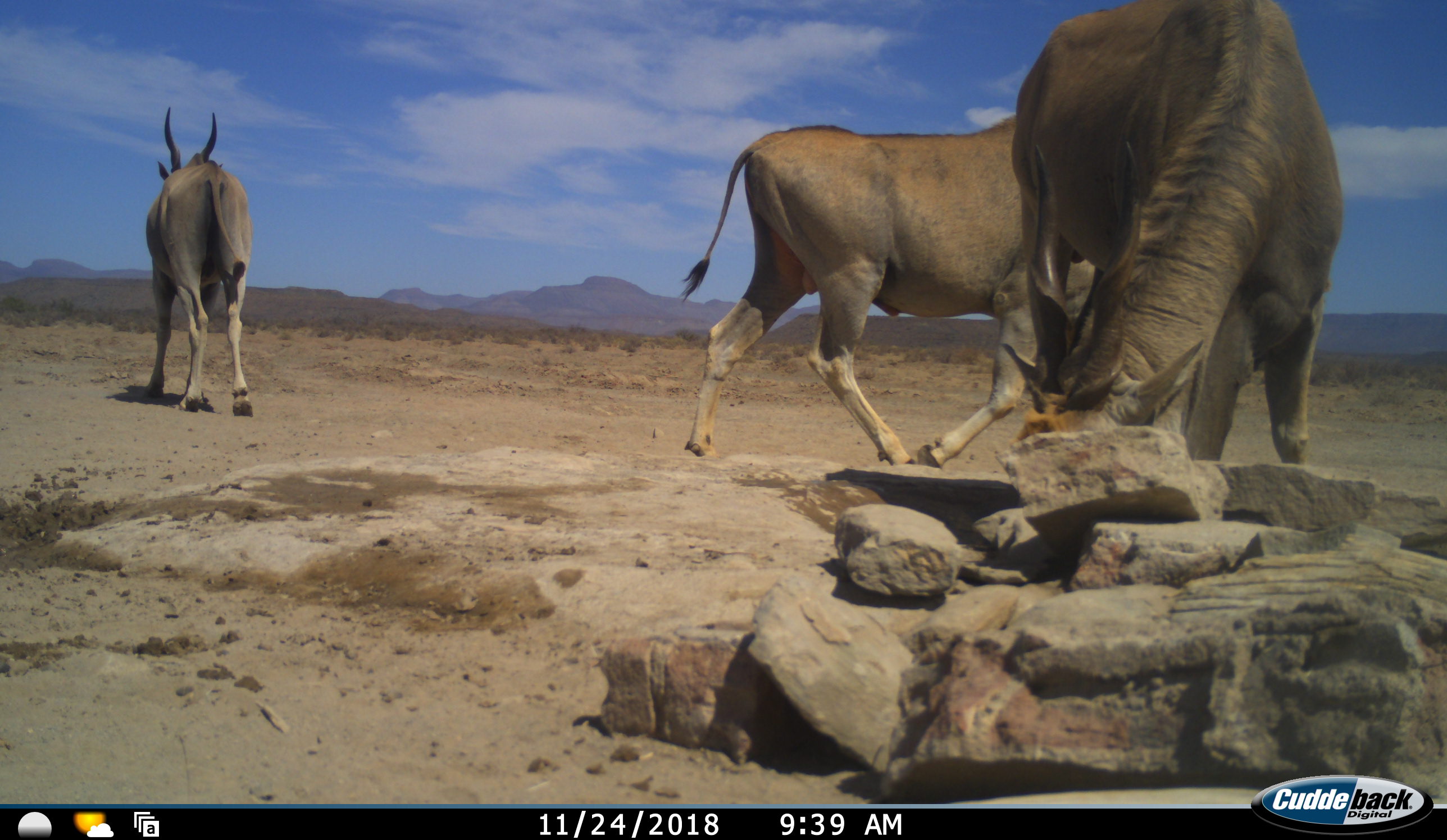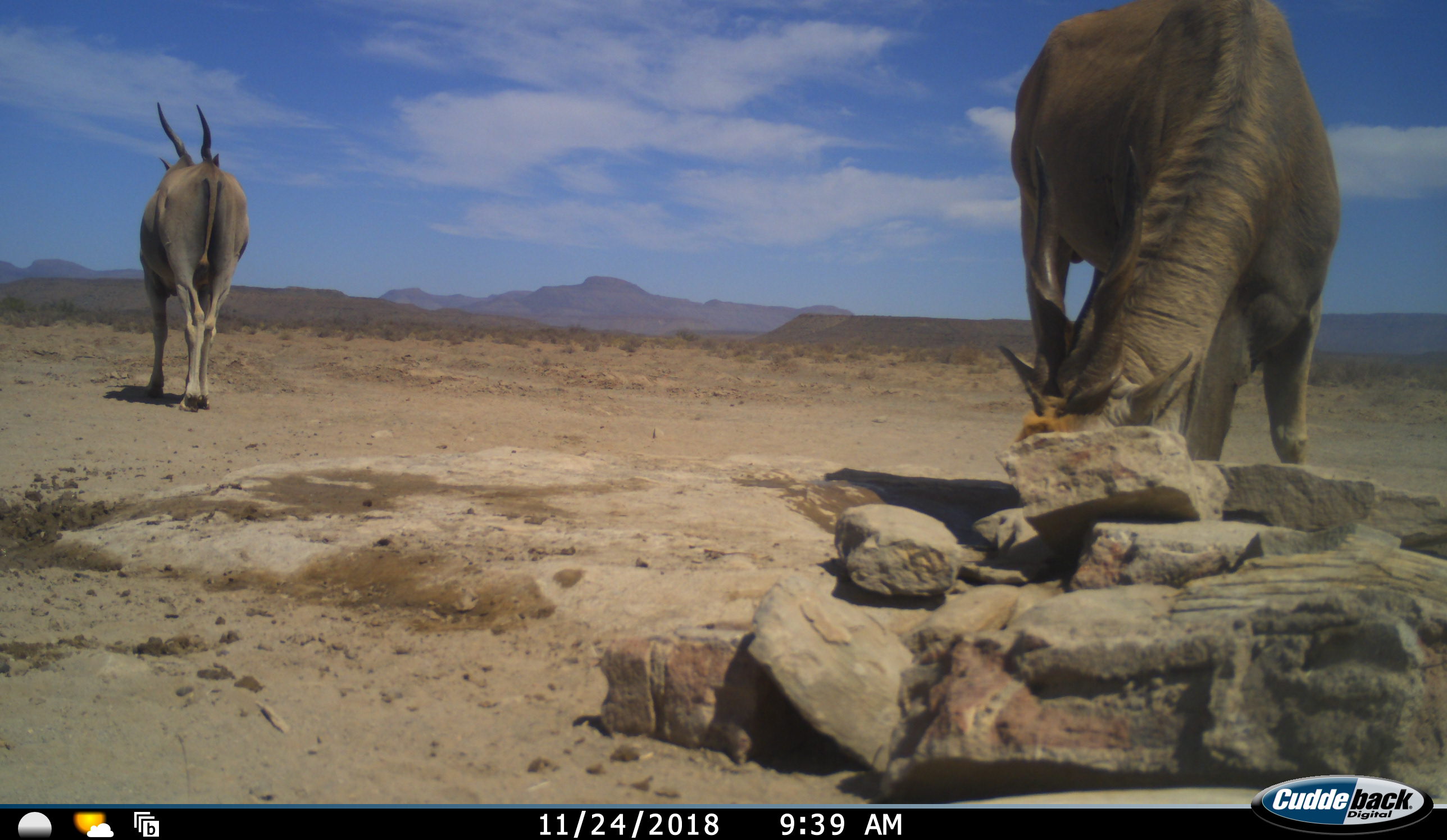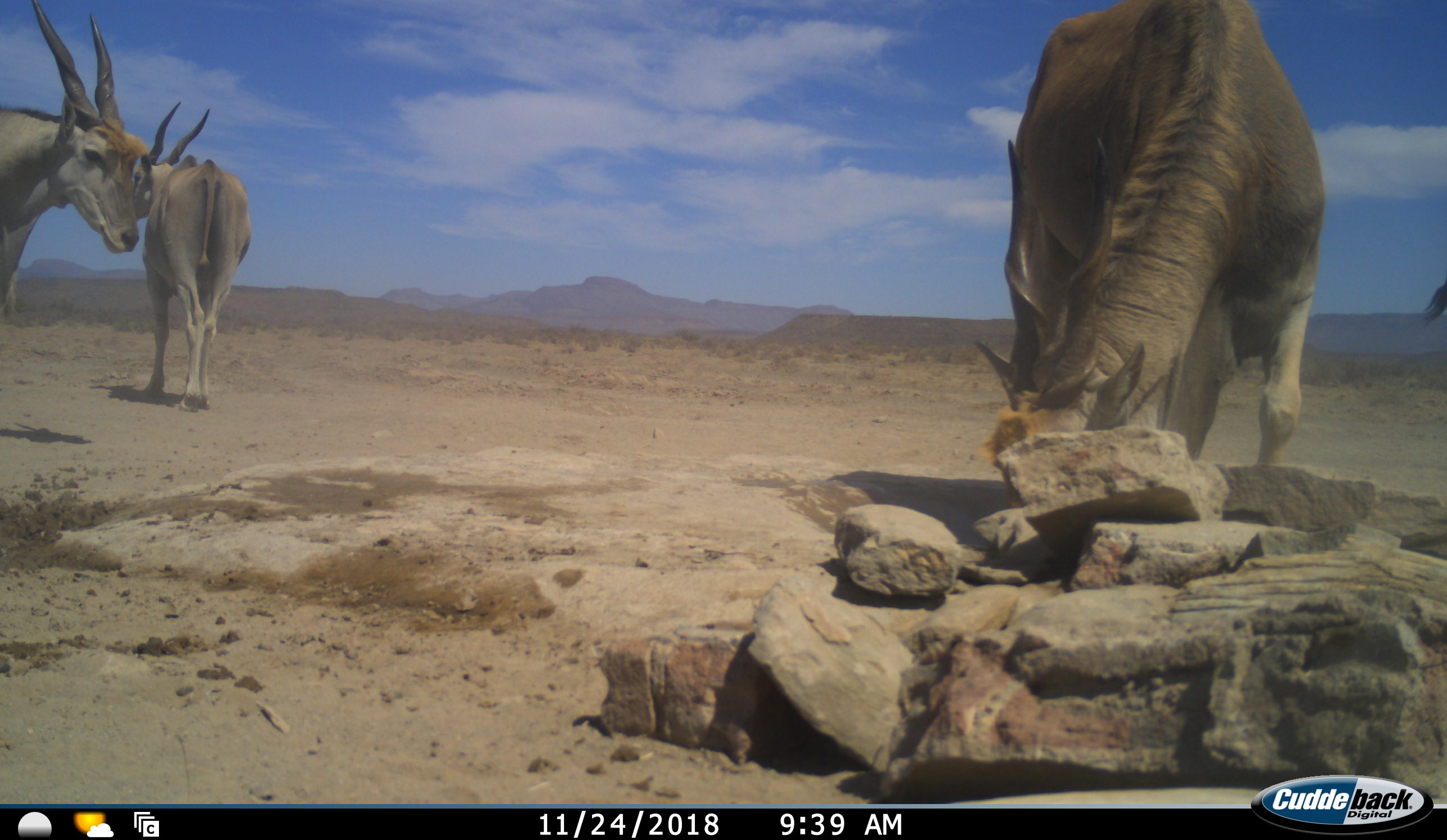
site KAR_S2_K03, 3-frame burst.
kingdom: Animalia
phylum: Chordata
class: Mammalia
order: Artiodactyla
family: Bovidae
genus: Tragelaphus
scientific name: Tragelaphus oryx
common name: eland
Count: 4.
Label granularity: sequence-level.